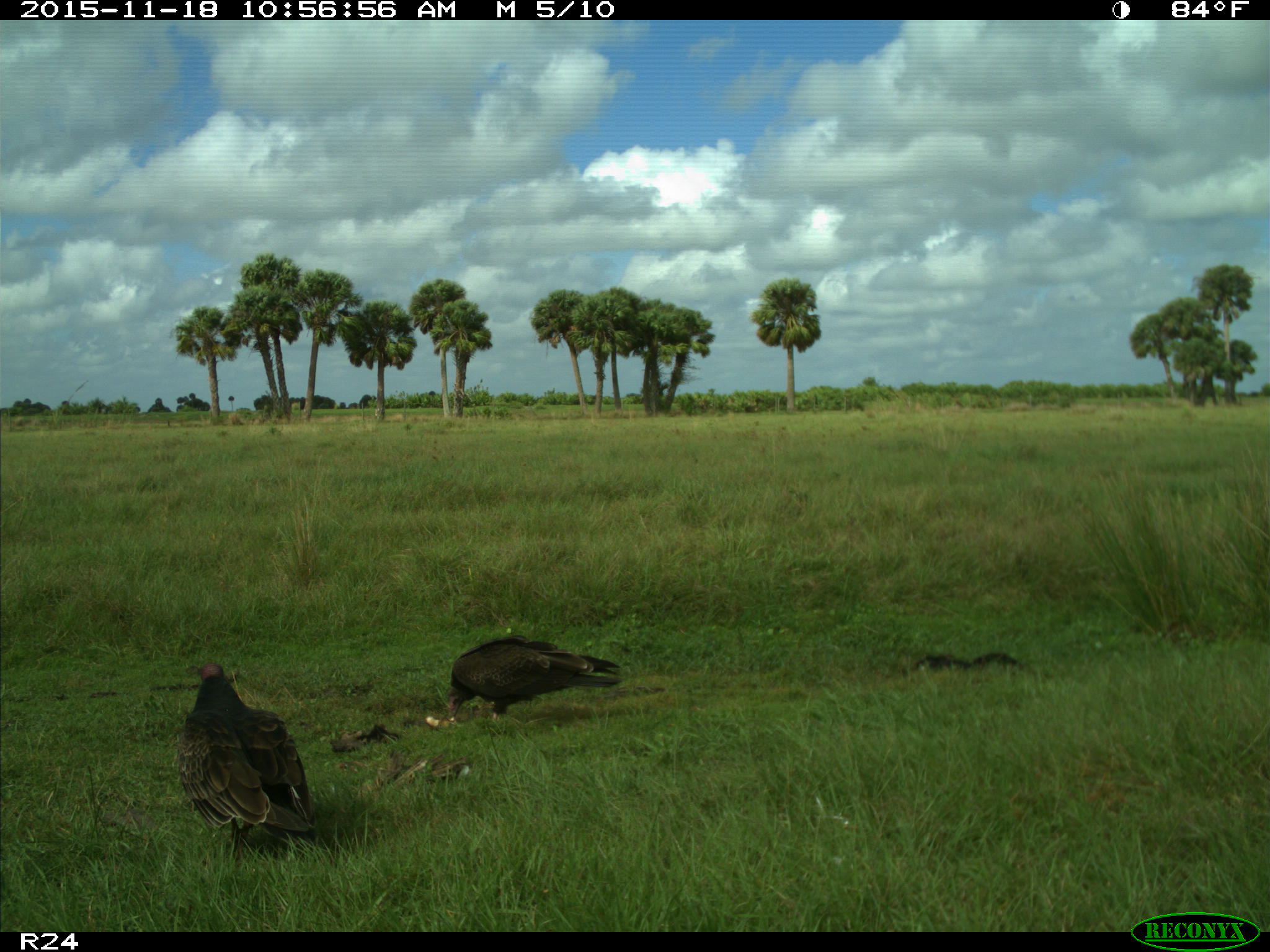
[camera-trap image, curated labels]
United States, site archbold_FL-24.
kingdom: Animalia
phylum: Chordata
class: Aves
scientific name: Aves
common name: birds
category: unidentified bird